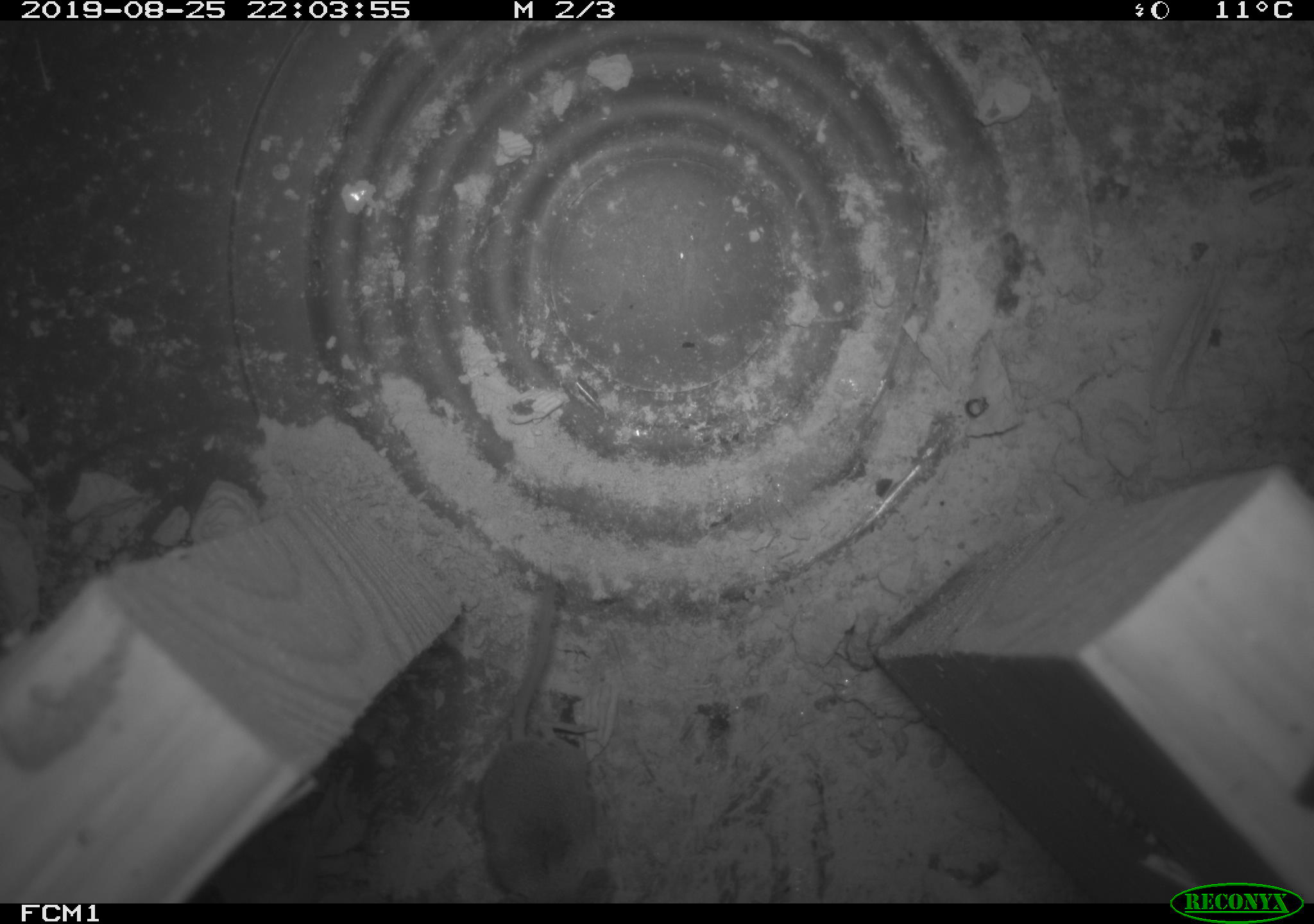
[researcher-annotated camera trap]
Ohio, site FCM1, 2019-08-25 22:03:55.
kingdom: Animalia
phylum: Chordata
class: Mammalia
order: Eulipotyphla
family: Soricidae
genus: Sorex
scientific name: Sorex cinereus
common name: masked shrew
Masked shrew (Sorex cinereus).